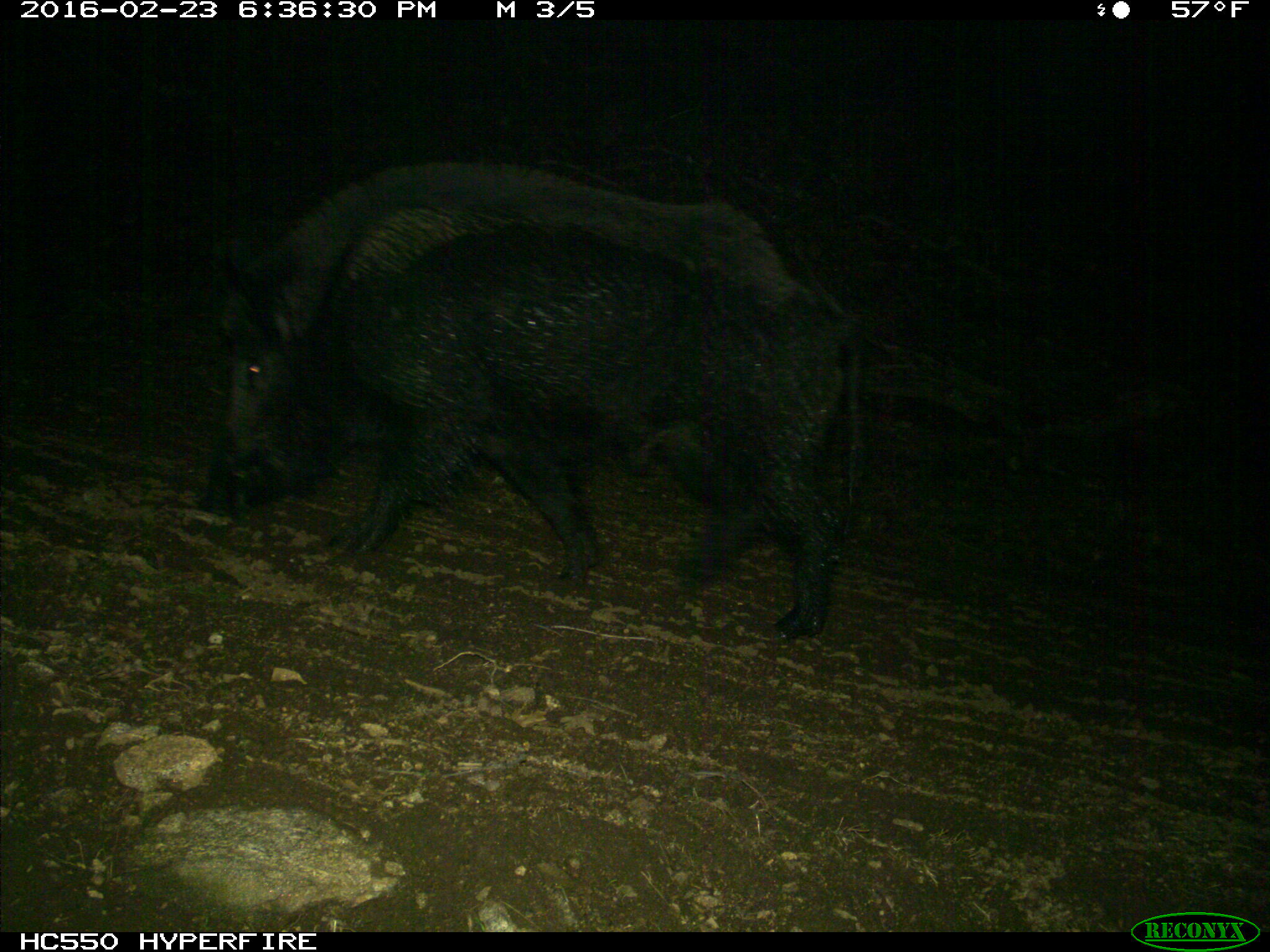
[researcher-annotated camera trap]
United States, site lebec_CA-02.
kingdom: Animalia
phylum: Chordata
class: Mammalia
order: Artiodactyla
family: Suidae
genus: Sus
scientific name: Sus scrofa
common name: wild boar